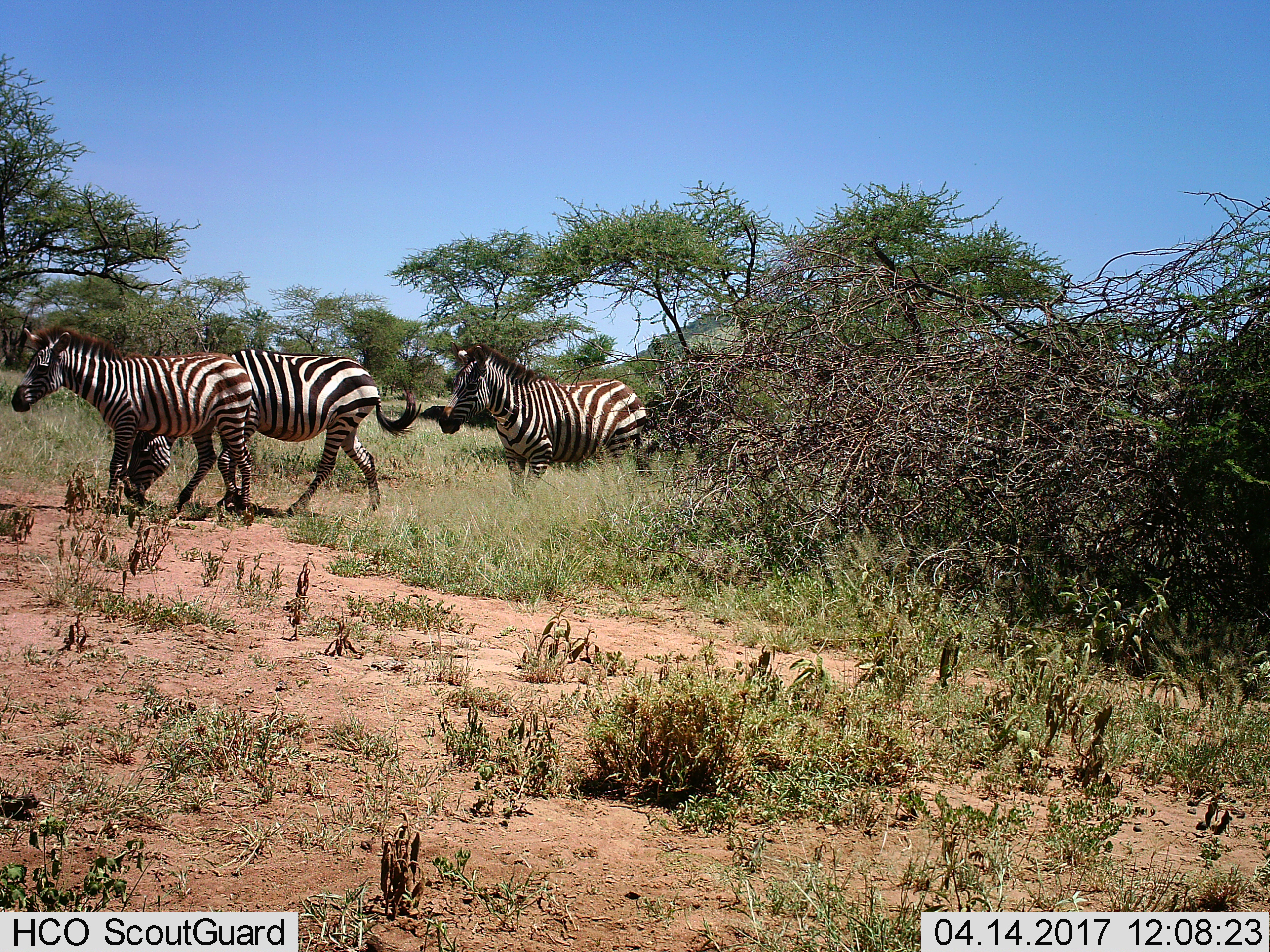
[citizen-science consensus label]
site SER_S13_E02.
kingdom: Animalia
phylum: Chordata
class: Mammalia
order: Perissodactyla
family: Equidae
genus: Equus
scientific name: Equus quagga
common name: plains zebra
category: zebraplains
Zebraplains (plains zebra) (Equus quagga), count 3. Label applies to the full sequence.